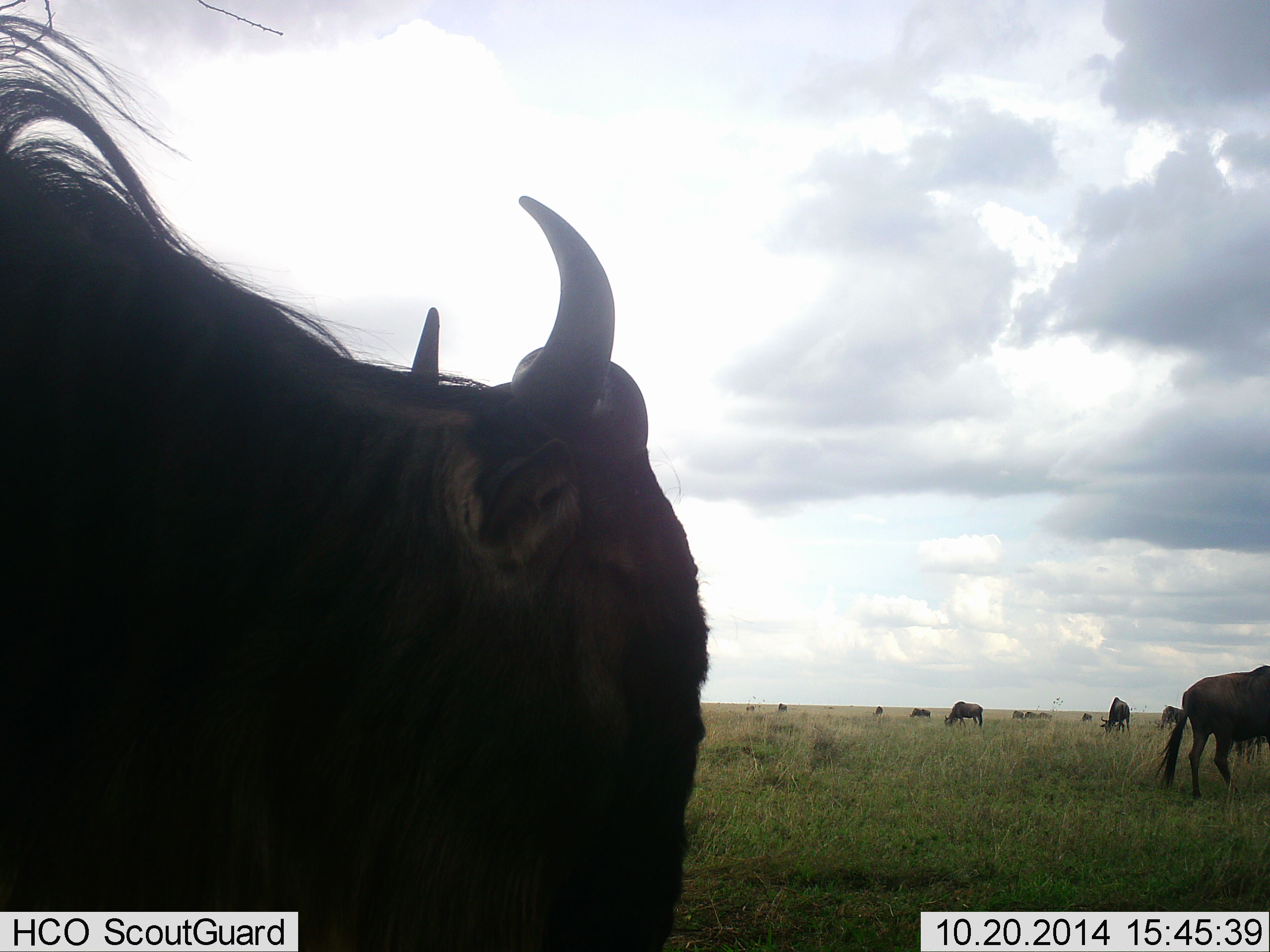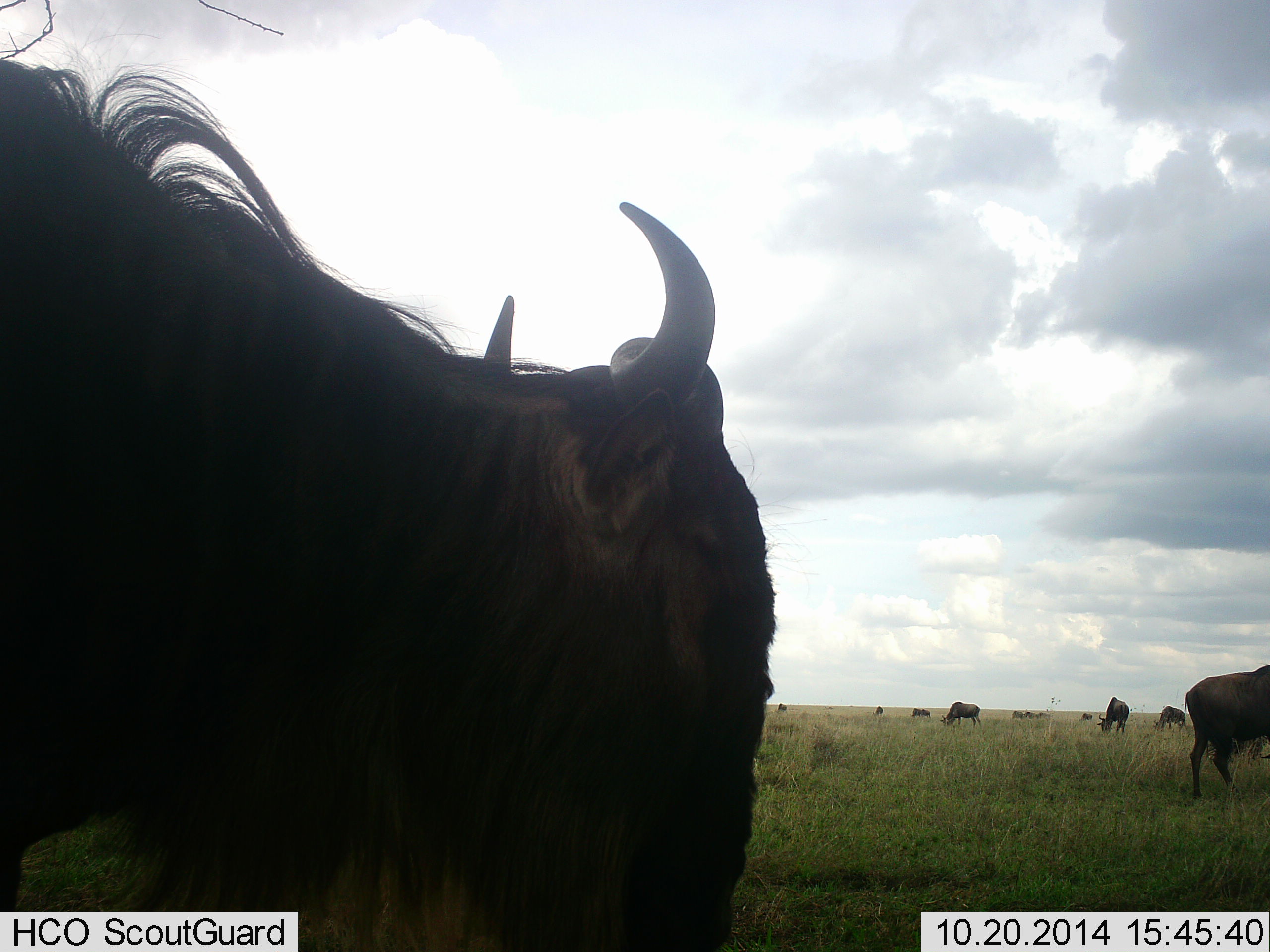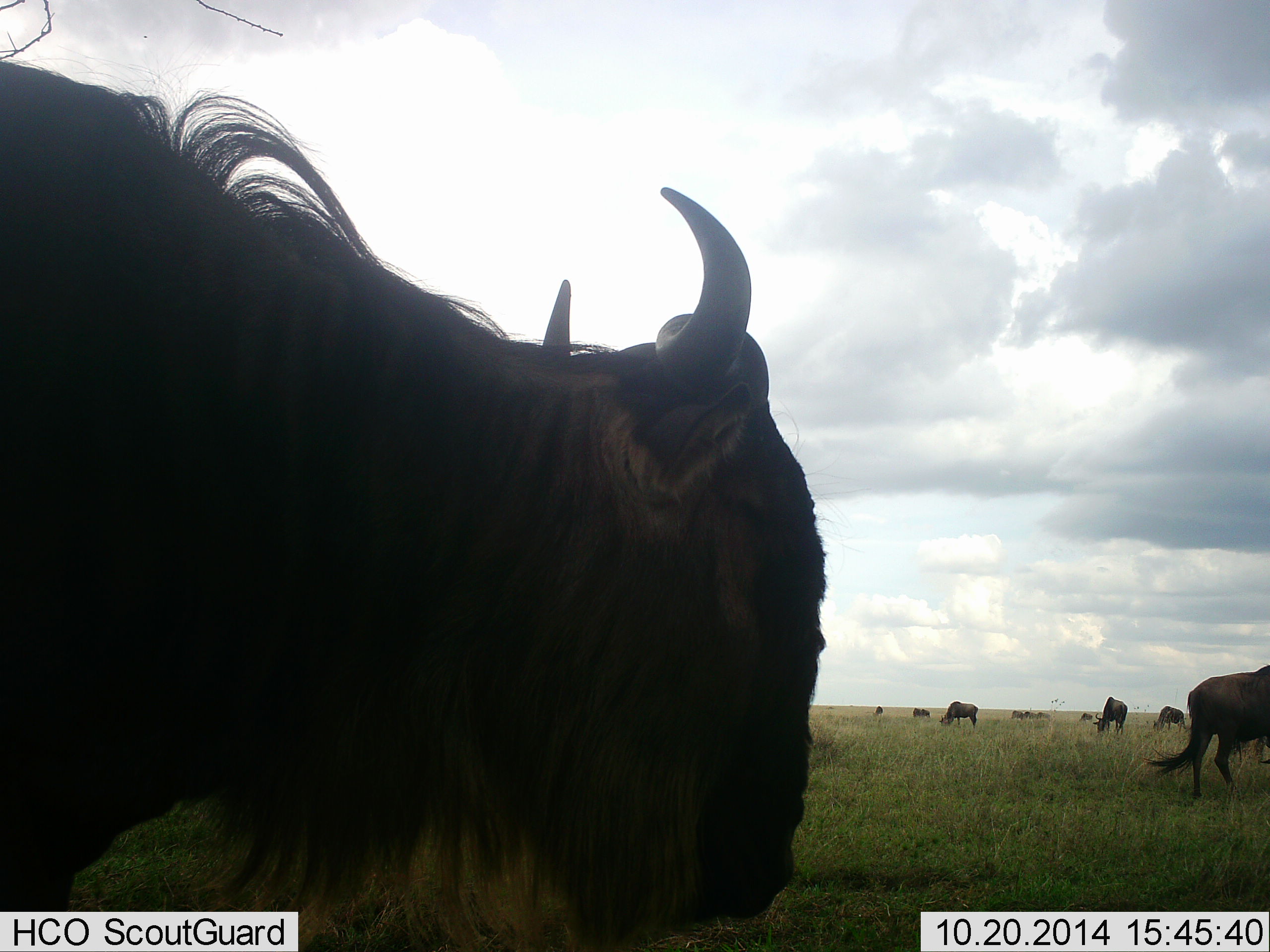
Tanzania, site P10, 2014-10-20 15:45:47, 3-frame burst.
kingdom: Animalia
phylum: Chordata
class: Mammalia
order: Artiodactyla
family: Bovidae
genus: Connochaetes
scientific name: Connochaetes taurinus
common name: blue wildebeest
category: wildebeest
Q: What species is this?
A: Wildebeest (blue wildebeest) (Connochaetes taurinus).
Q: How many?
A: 11-50.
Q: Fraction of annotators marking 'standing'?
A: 60%.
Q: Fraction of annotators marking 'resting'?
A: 10%.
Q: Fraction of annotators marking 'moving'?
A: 20%.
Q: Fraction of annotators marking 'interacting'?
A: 0%.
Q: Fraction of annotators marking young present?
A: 0%.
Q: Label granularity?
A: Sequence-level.